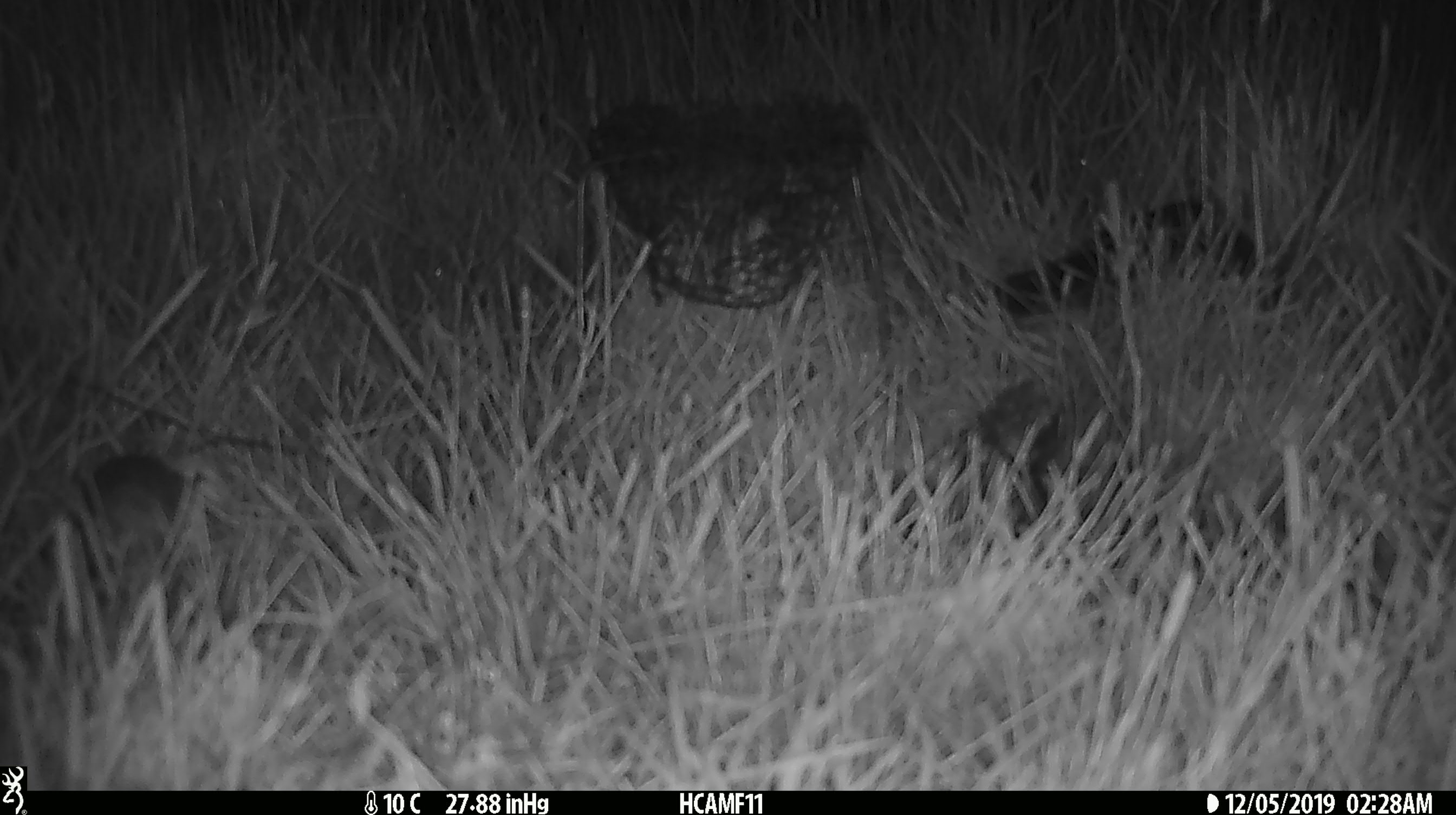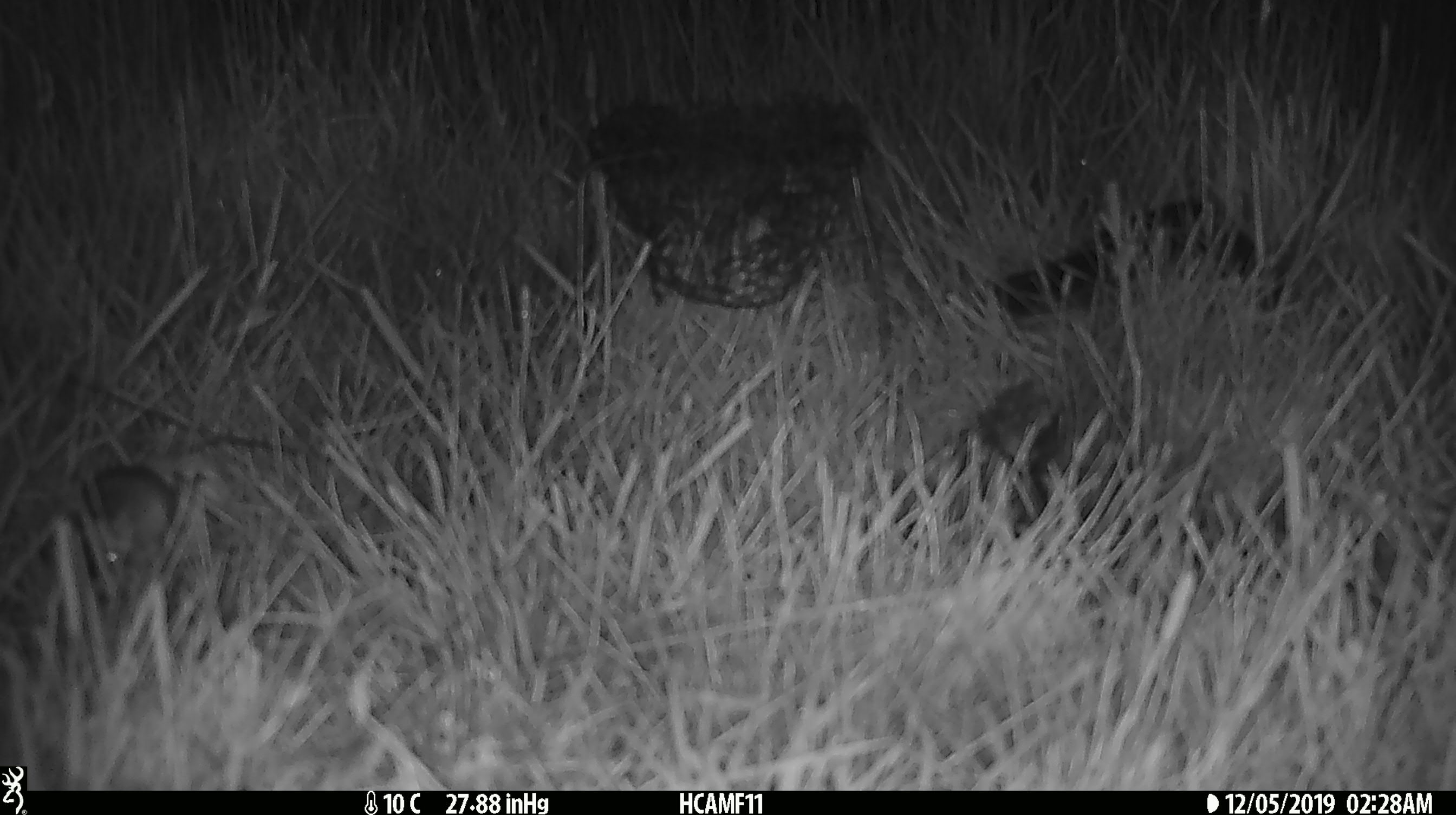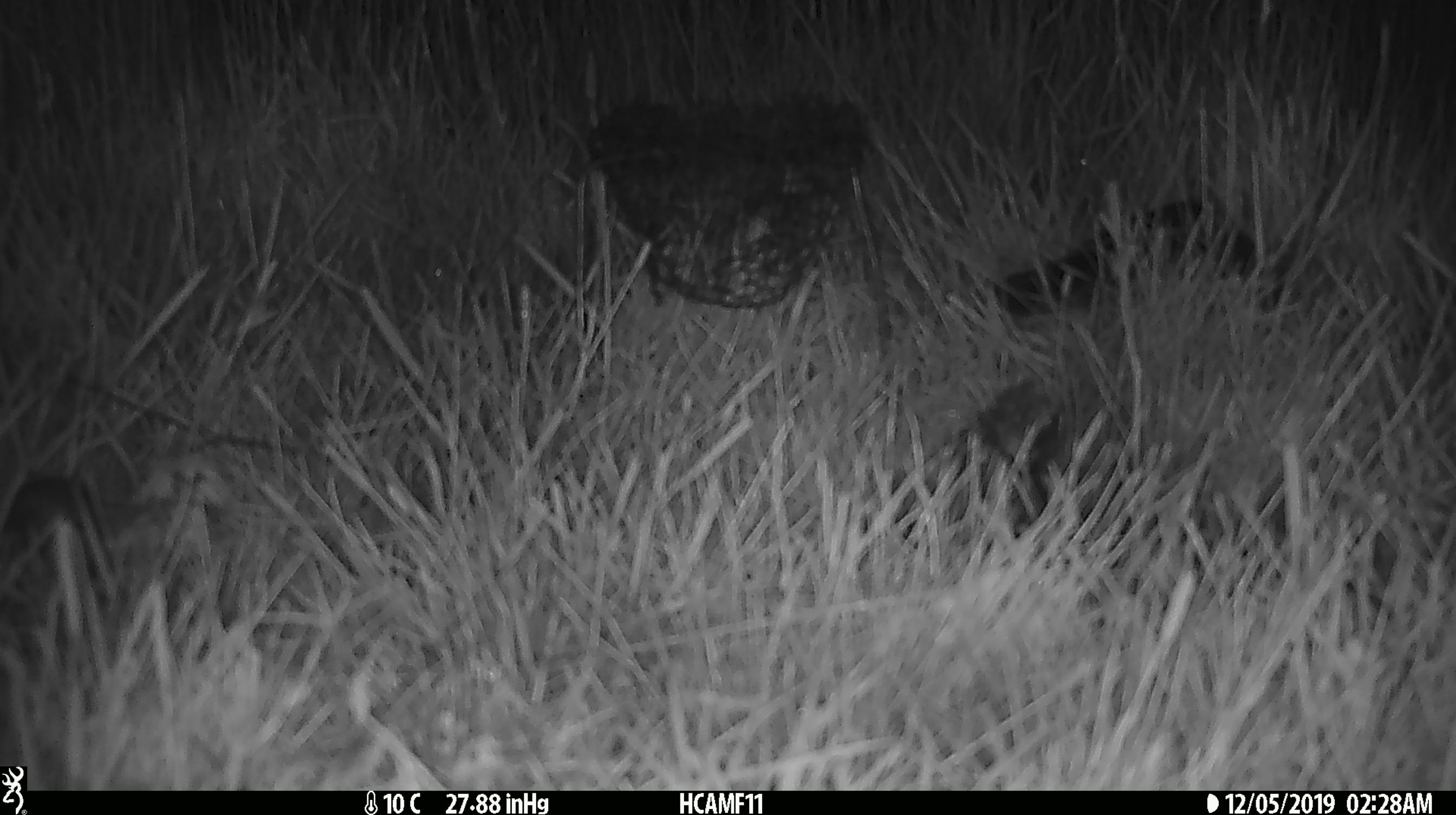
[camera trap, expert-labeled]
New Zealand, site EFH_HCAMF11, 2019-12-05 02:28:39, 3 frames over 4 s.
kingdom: Animalia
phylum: Chordata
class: Mammalia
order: Rodentia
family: Muridae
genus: Mus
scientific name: Mus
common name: mouse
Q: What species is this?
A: Mouse (Mus).